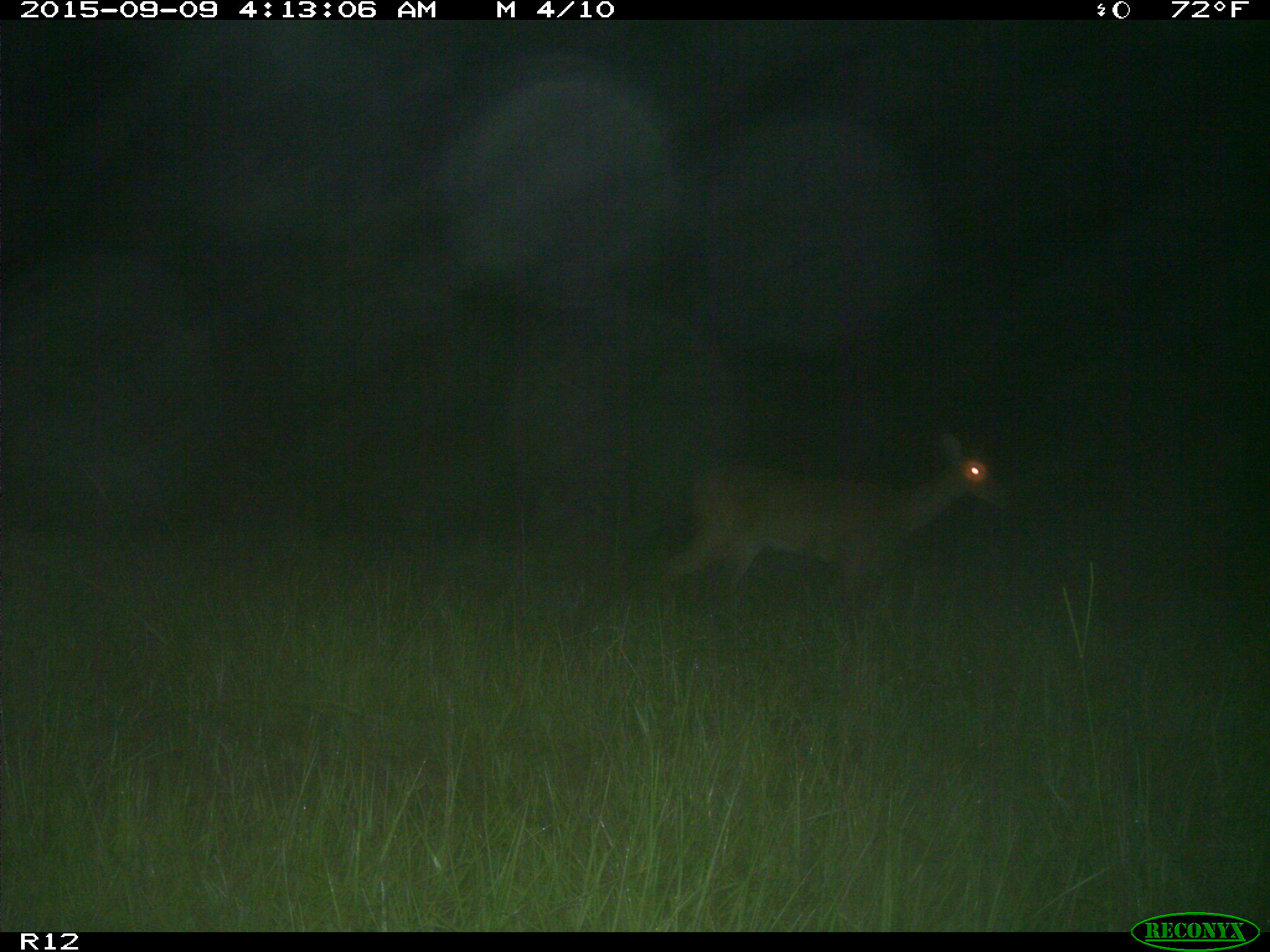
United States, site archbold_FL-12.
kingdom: Animalia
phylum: Chordata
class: Mammalia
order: Artiodactyla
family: Cervidae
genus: Odocoileus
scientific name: Odocoileus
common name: deer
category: unidentified deer